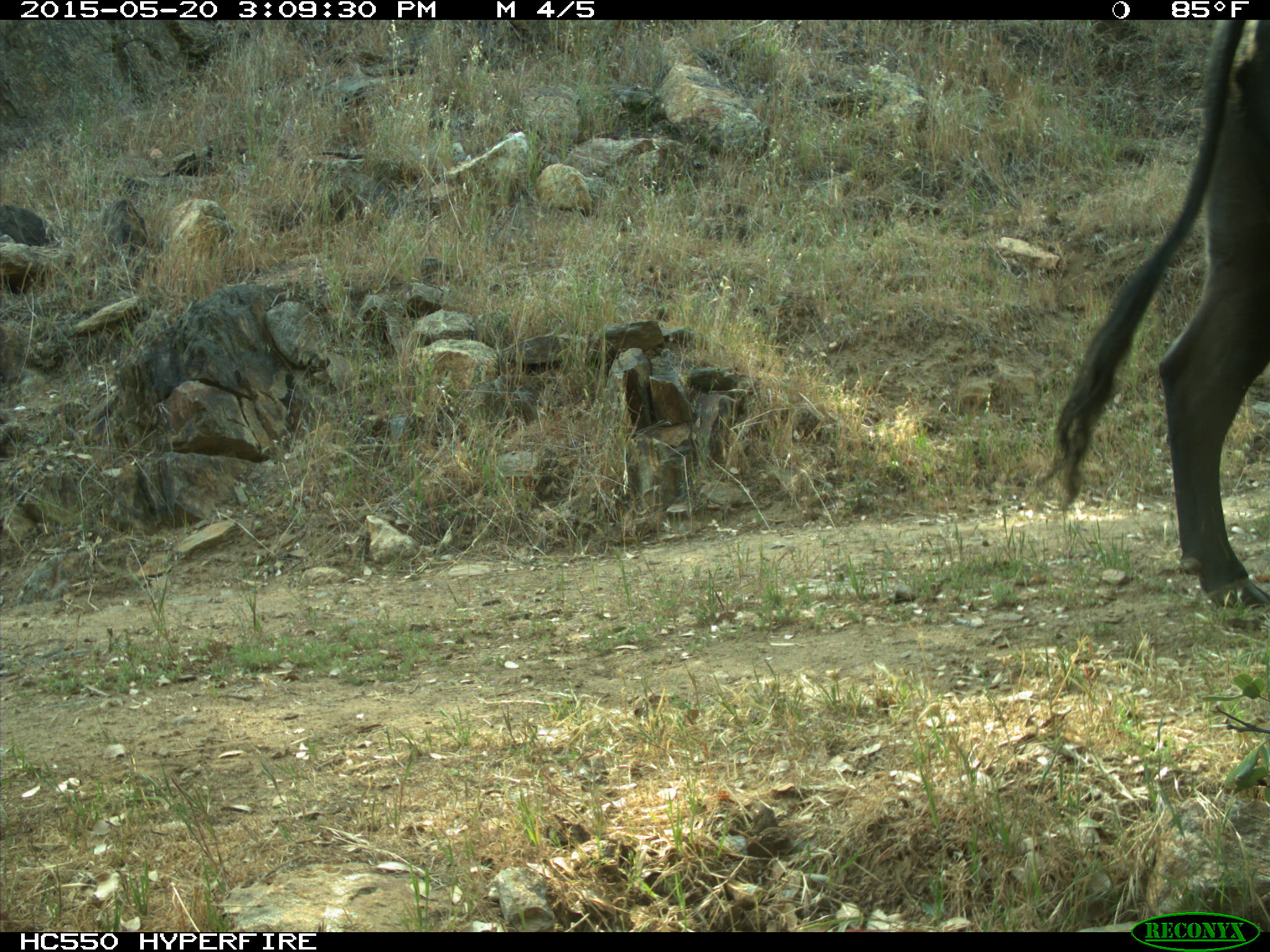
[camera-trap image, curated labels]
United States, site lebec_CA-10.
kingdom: Animalia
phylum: Chordata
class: Mammalia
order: Artiodactyla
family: Bovidae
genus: Bos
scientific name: Bos taurus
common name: domestic cow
Bos taurus (domestic cow).